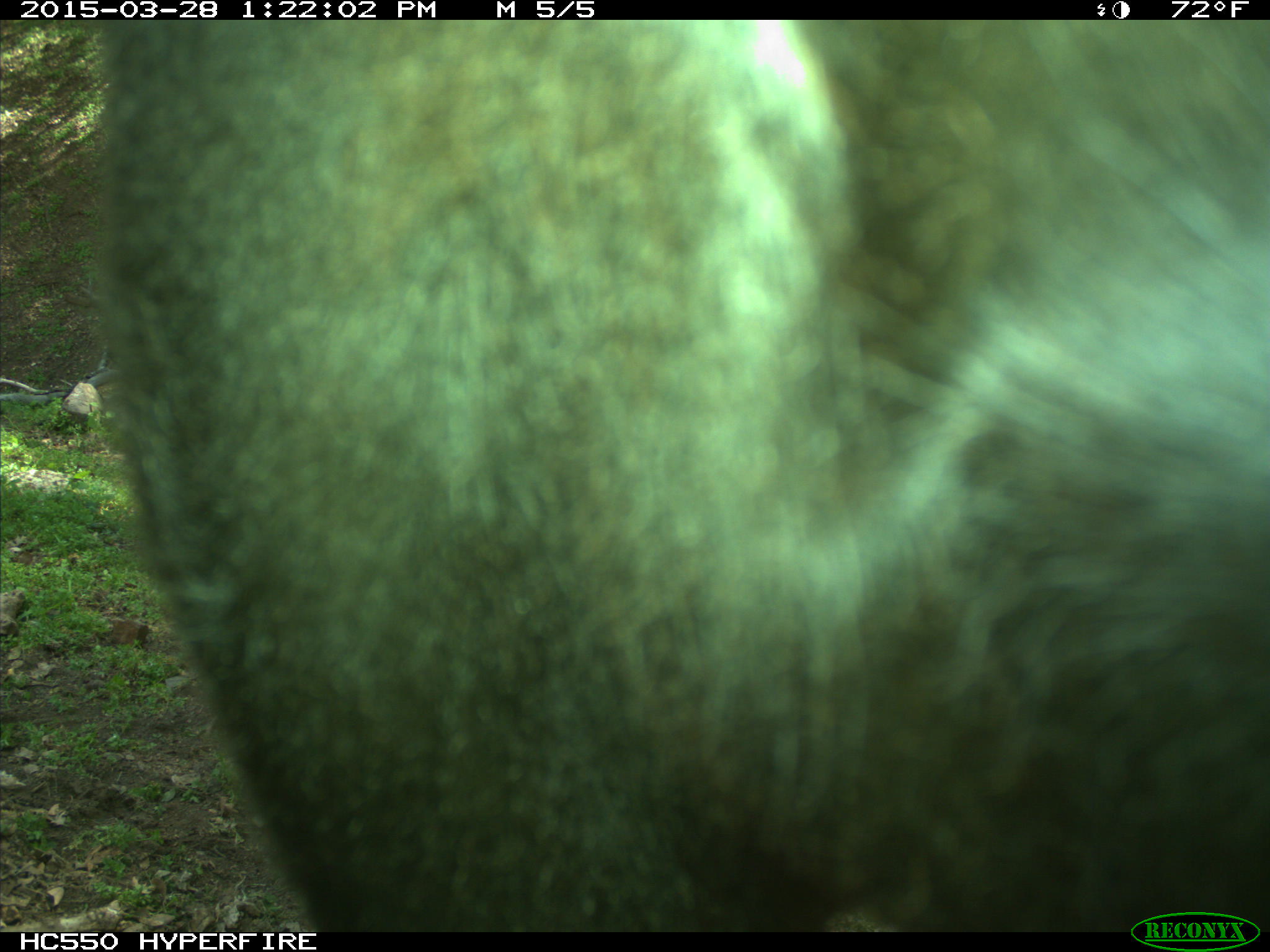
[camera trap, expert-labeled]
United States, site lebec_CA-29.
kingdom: Animalia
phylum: Chordata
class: Mammalia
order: Artiodactyla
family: Bovidae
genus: Bos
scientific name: Bos taurus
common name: domestic cow